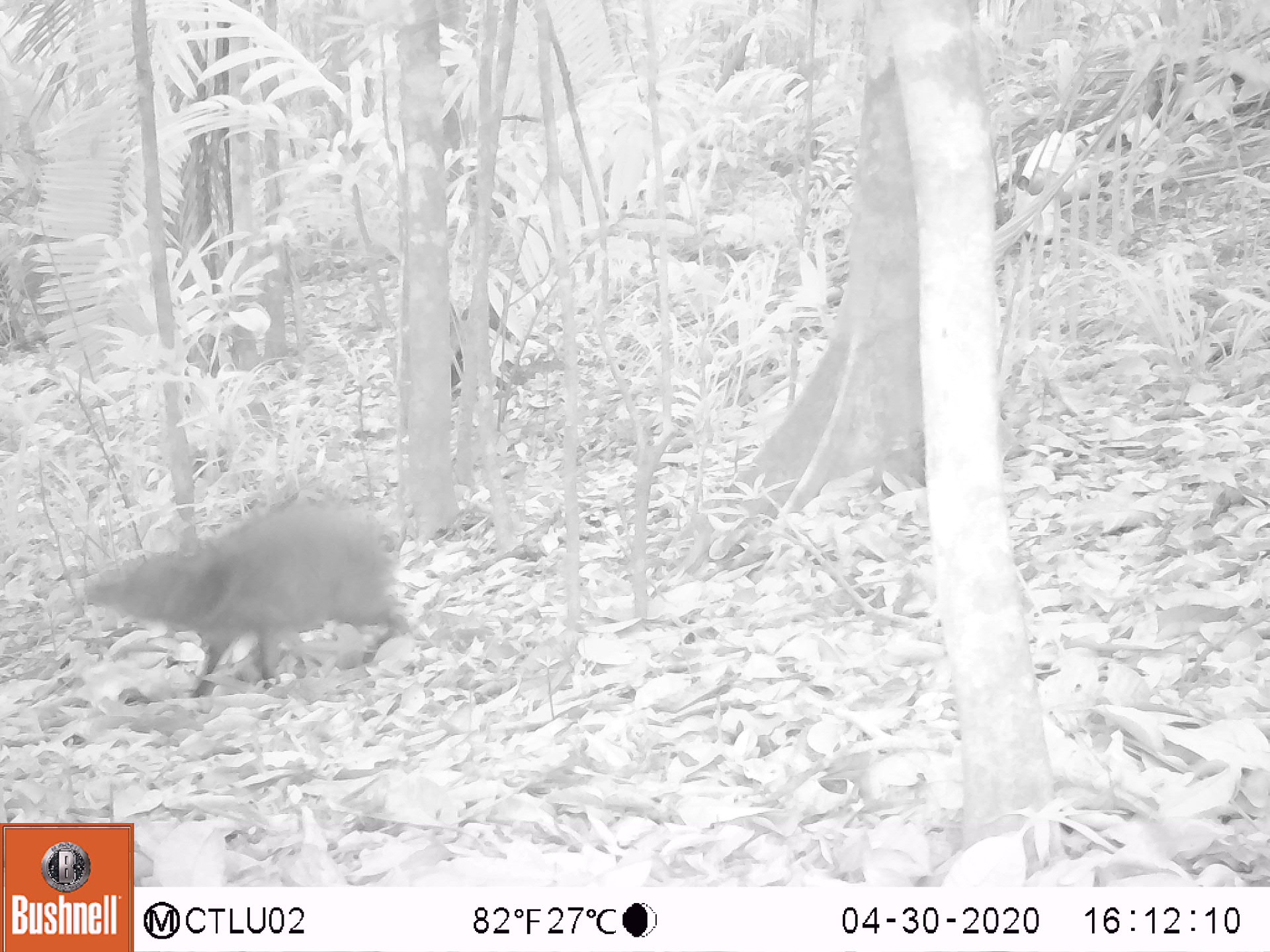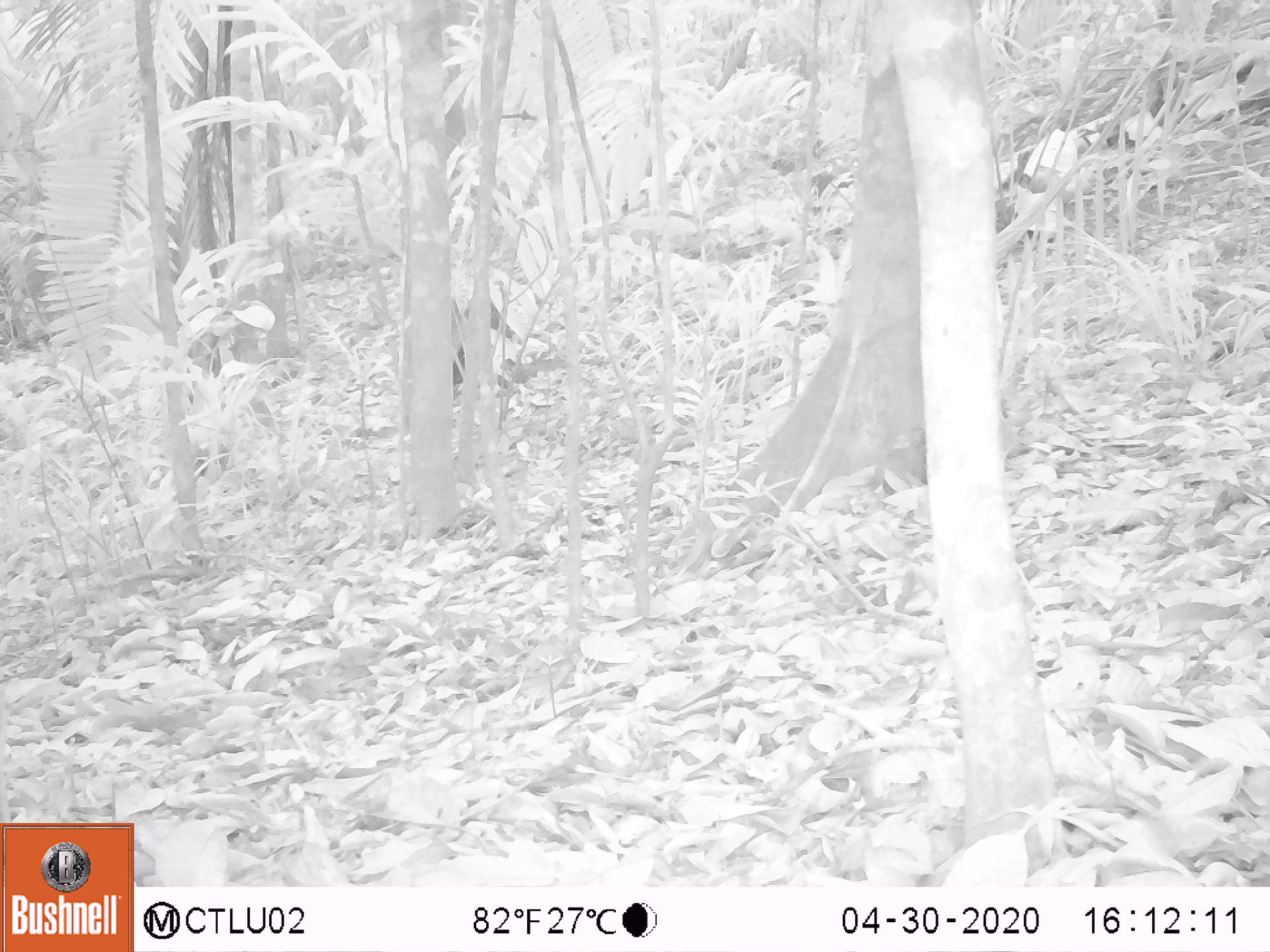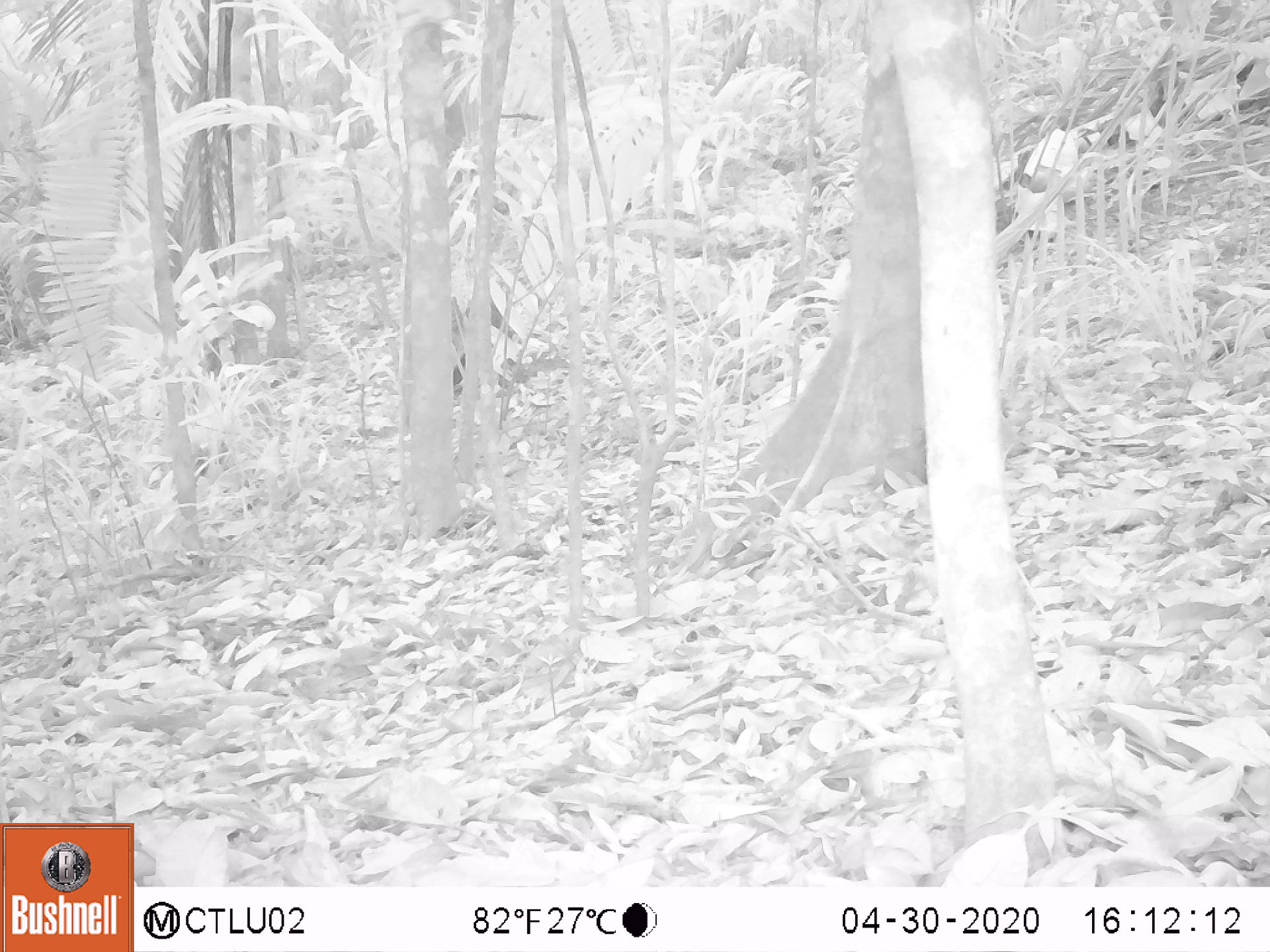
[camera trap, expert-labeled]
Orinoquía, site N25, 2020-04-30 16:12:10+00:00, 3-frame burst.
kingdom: Animalia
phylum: Chordata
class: Mammalia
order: Artiodactyla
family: Tayassuidae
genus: Pecari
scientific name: Pecari tajacu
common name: collared peccary